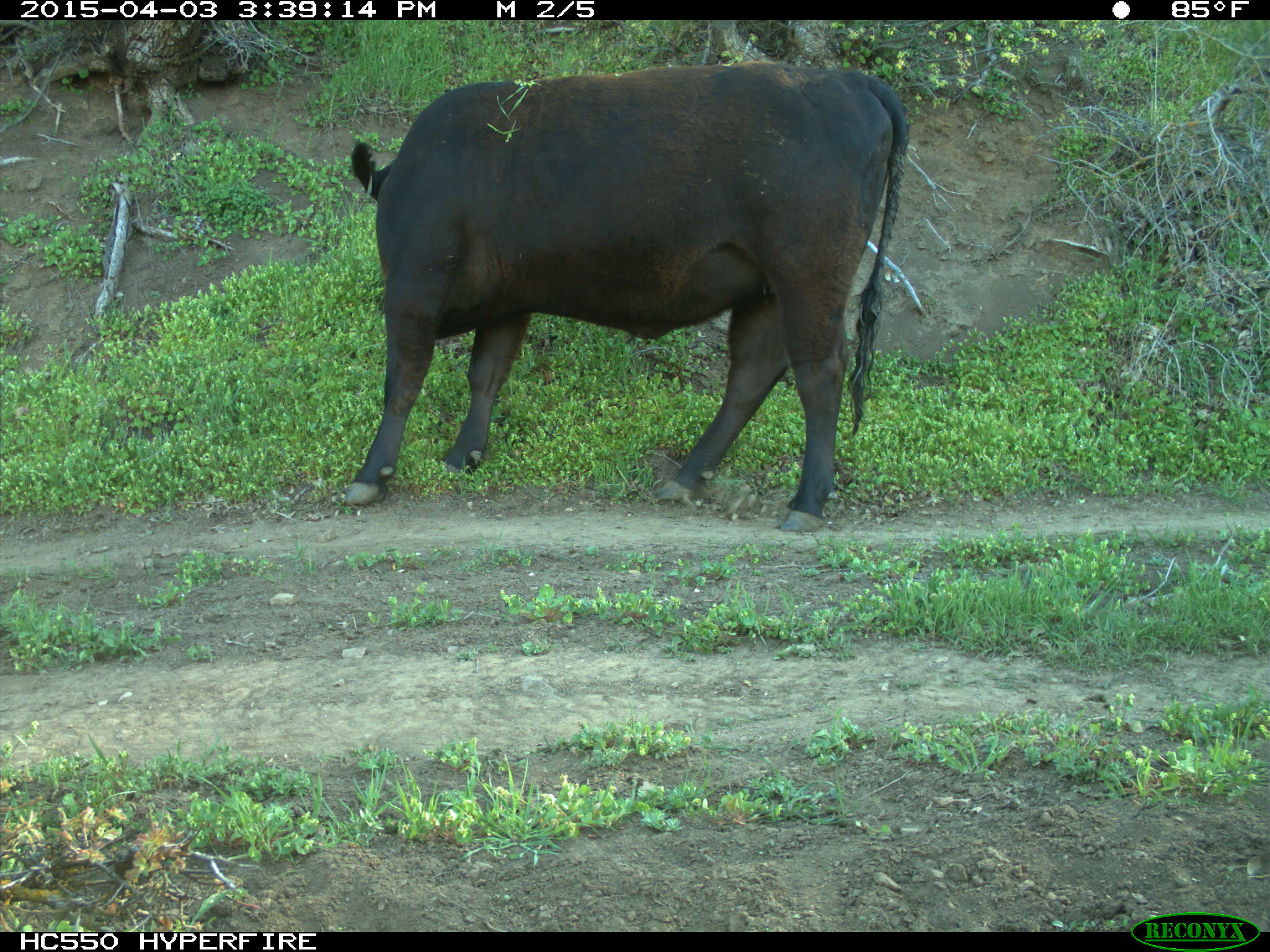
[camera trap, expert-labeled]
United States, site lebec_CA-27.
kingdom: Animalia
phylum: Chordata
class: Mammalia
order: Artiodactyla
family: Bovidae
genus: Bos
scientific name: Bos taurus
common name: domestic cow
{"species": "Bos taurus (domestic cow)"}